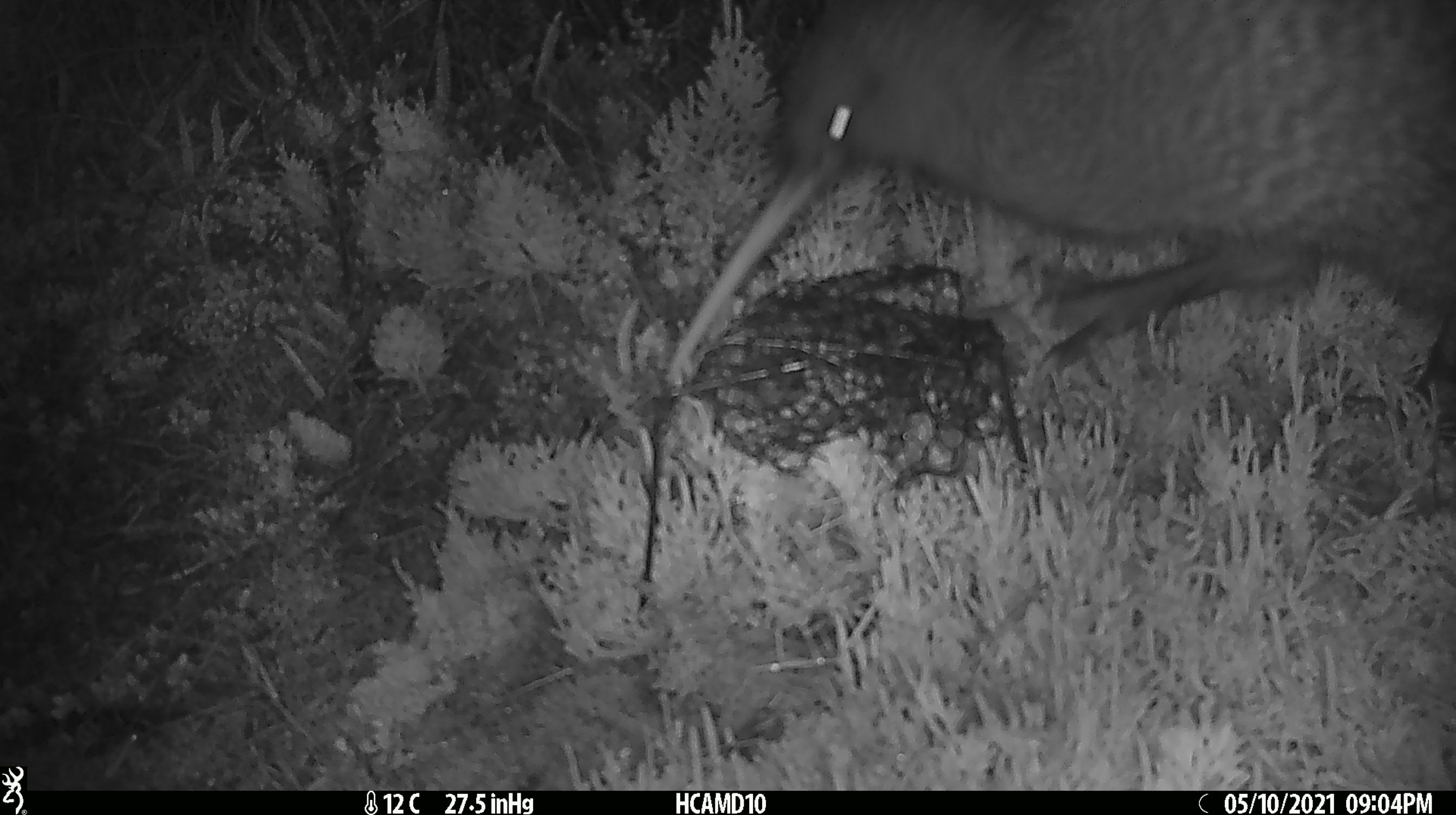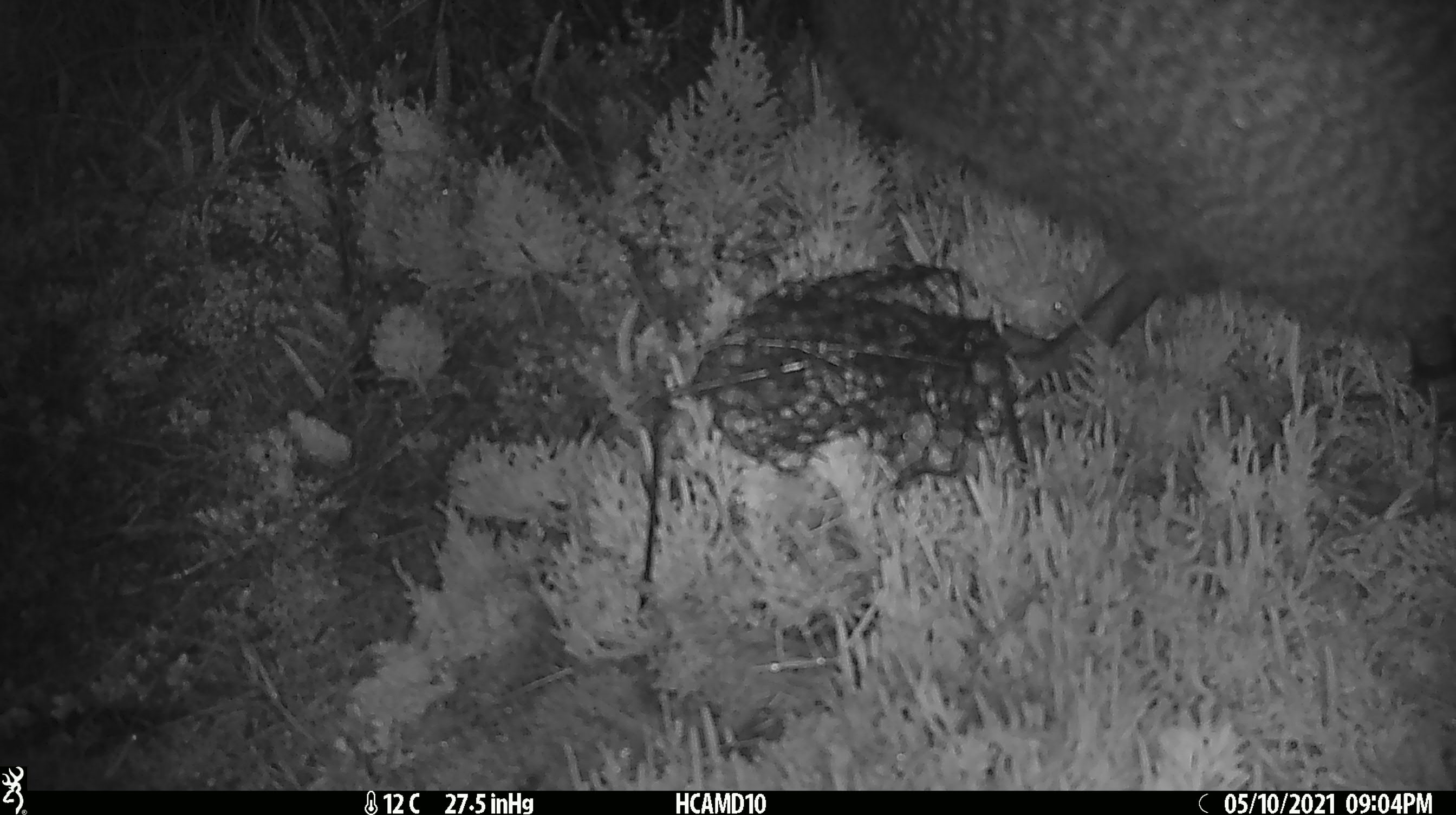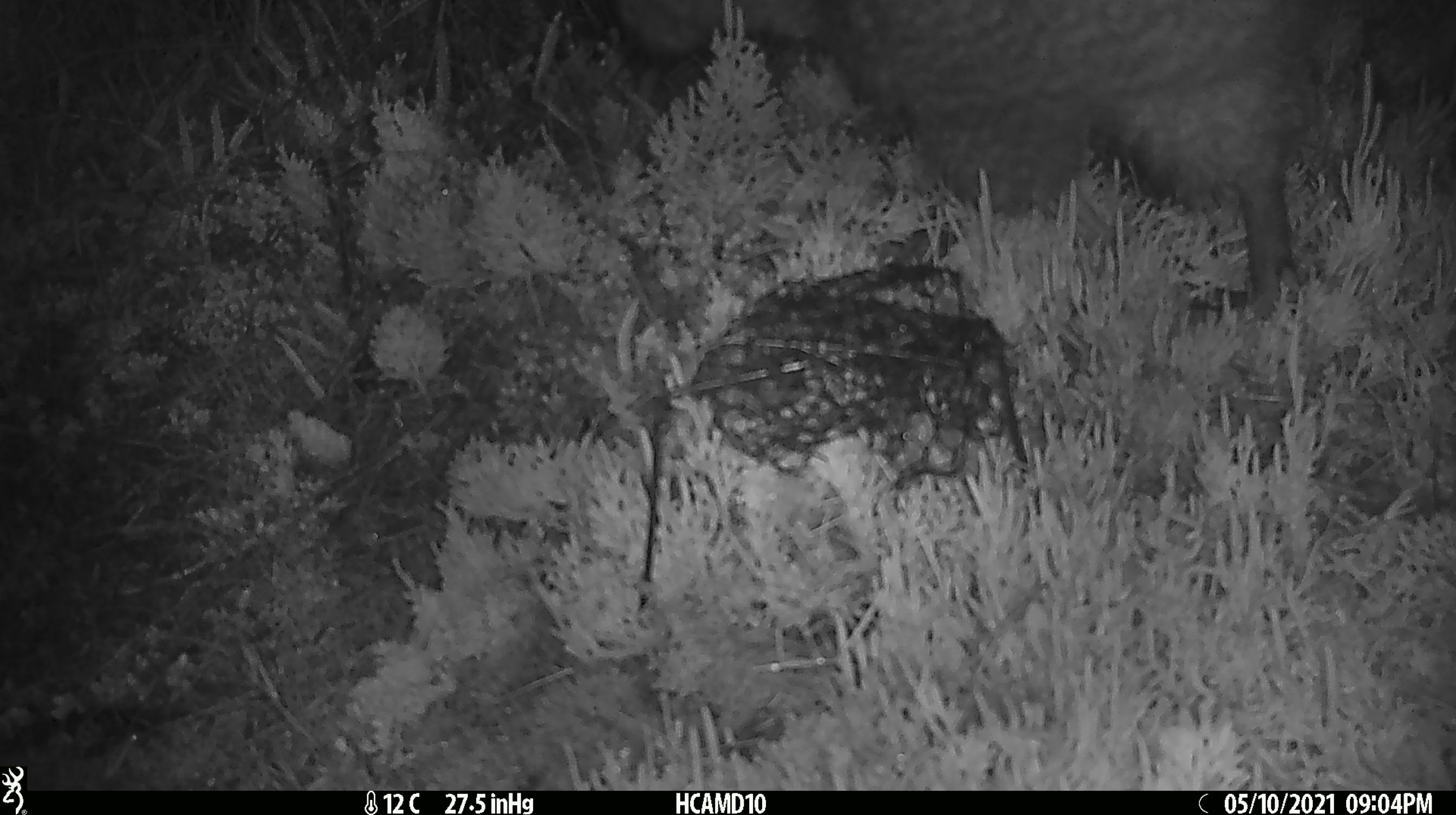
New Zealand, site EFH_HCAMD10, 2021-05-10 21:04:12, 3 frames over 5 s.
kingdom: Animalia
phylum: Chordata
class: Aves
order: Apterygiformes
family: Apterygidae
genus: Apteryx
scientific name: Apteryx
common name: kiwi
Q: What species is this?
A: Kiwi (Apteryx).